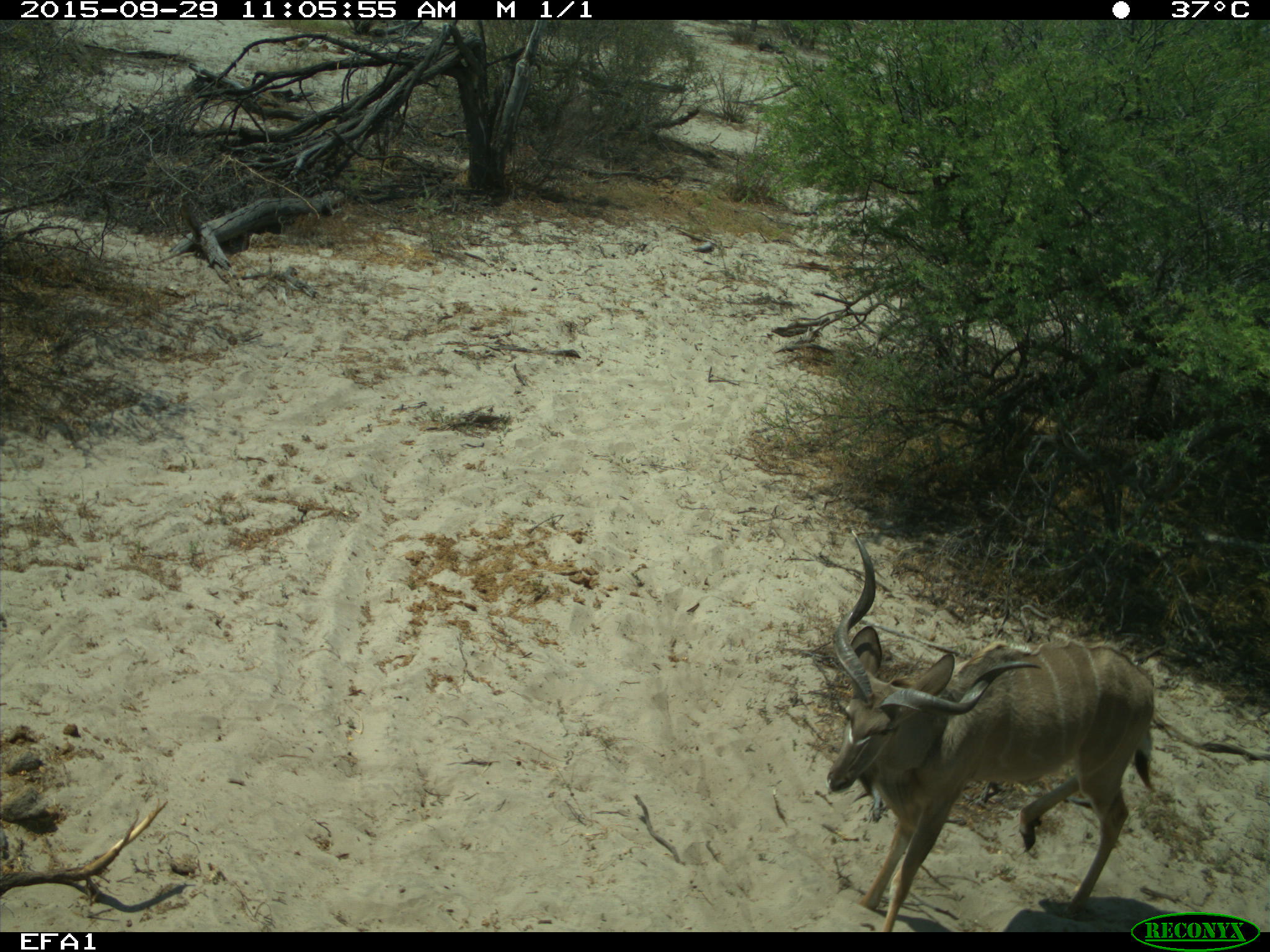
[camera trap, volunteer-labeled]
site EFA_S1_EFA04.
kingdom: Animalia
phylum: Chordata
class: Mammalia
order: Artiodactyla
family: Bovidae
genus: Tragelaphus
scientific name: Tragelaphus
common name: kudu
Kudu (Tragelaphus), count 1. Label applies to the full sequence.